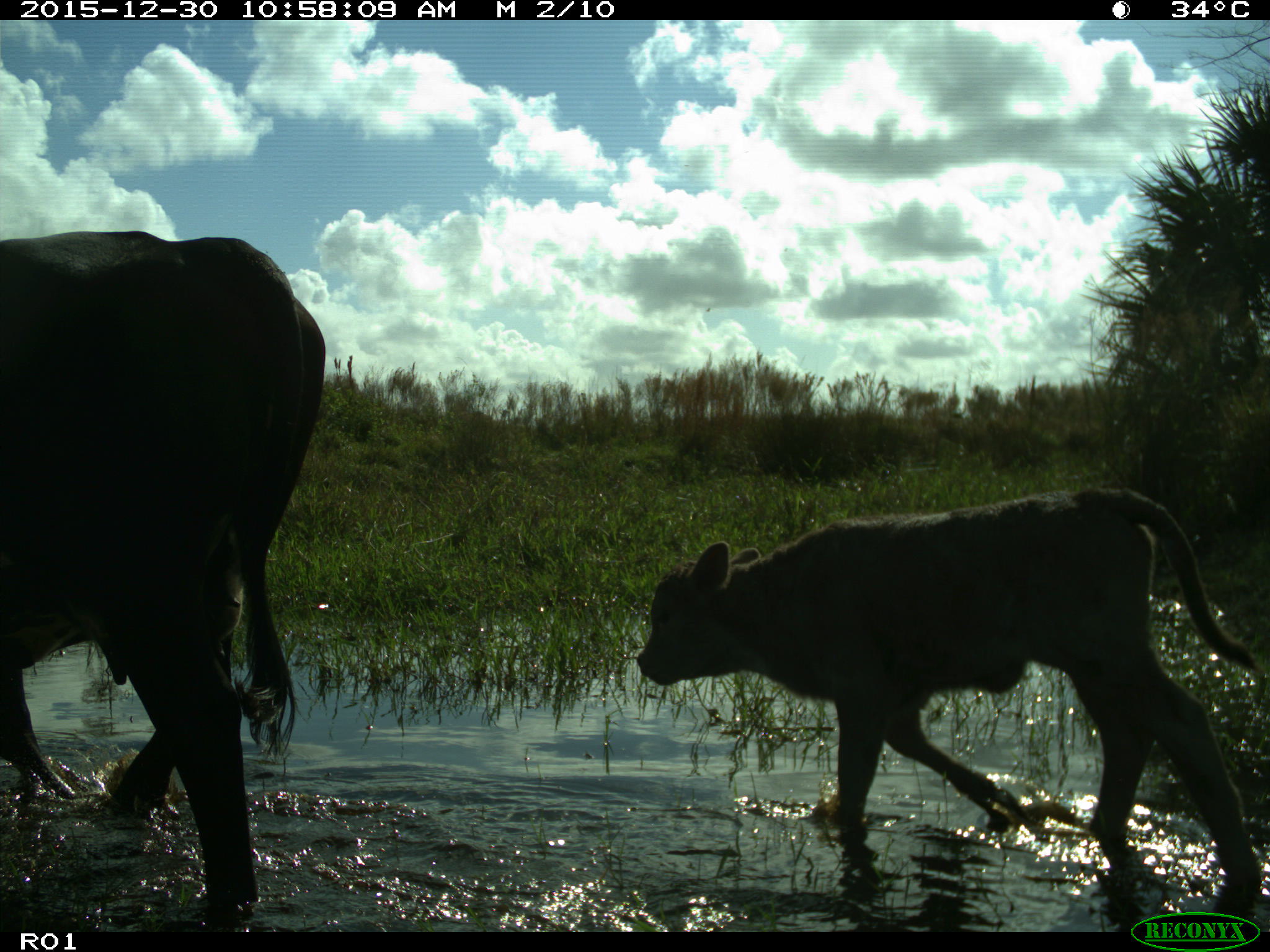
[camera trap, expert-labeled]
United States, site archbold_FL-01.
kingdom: Animalia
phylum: Chordata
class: Mammalia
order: Artiodactyla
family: Bovidae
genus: Bos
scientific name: Bos taurus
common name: domestic cow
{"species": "Bos taurus (domestic cow)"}